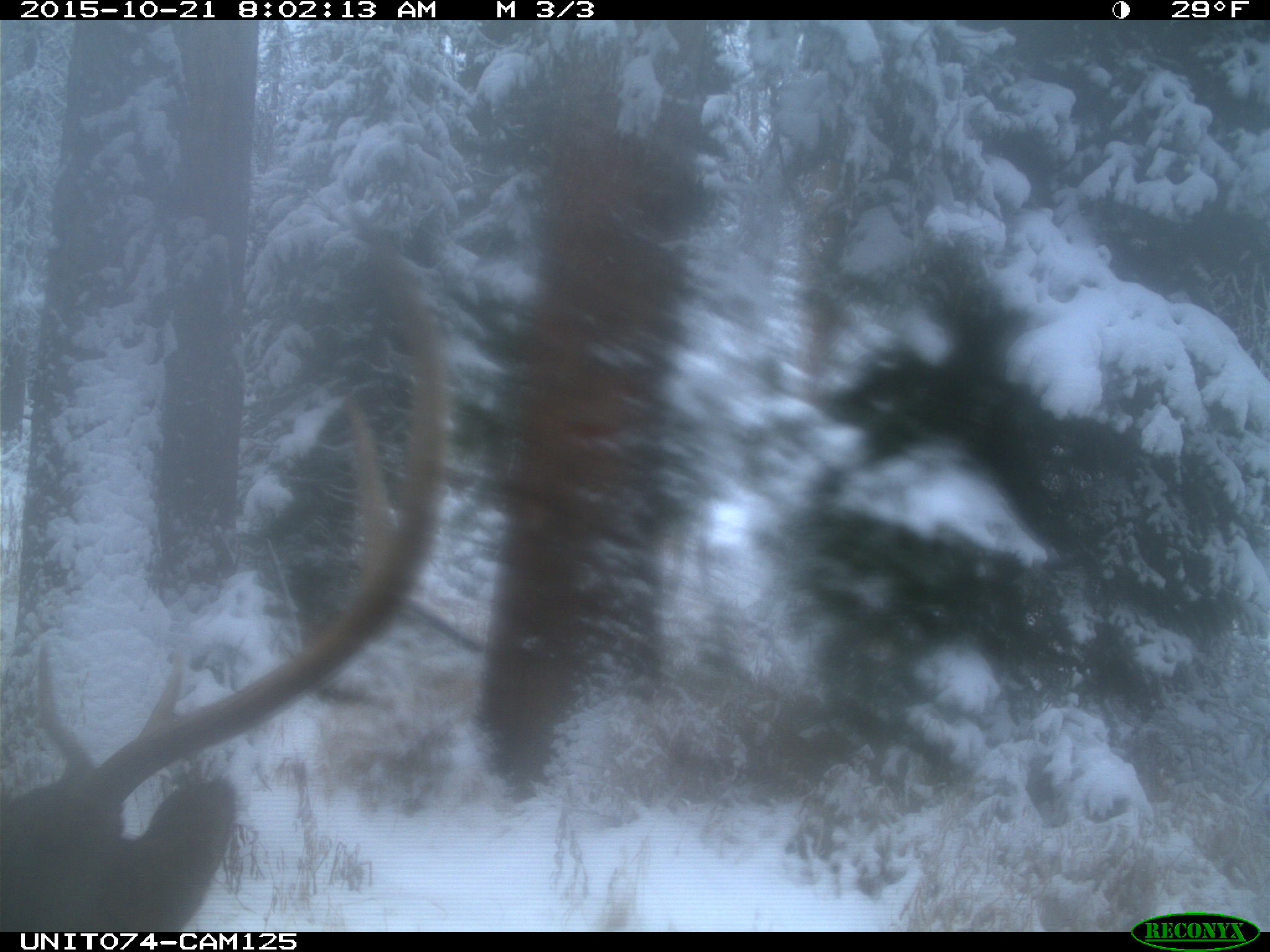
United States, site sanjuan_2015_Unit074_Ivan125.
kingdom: Animalia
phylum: Chordata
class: Mammalia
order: Artiodactyla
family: Cervidae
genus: Cervus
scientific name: Cervus elaphus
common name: red deer